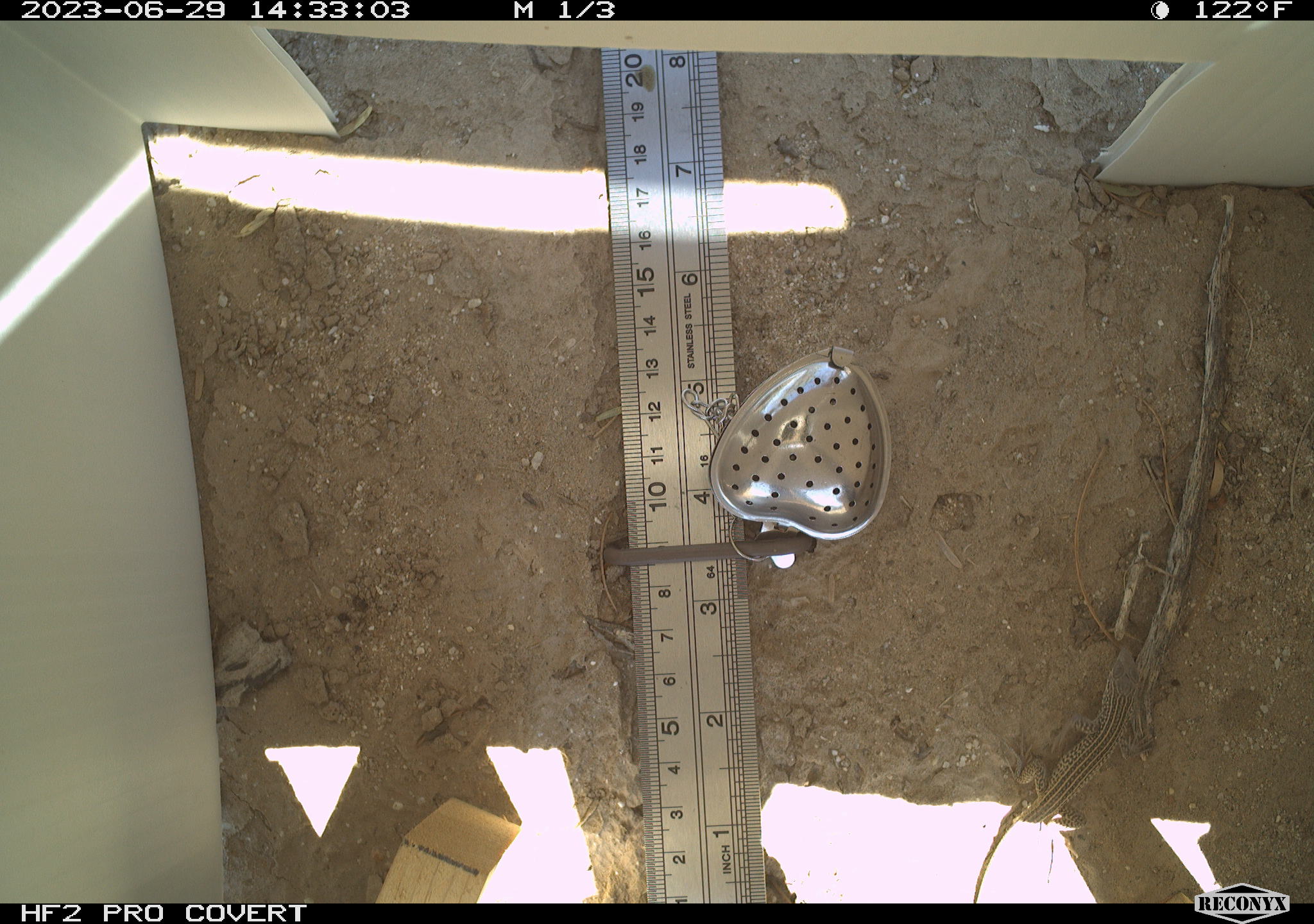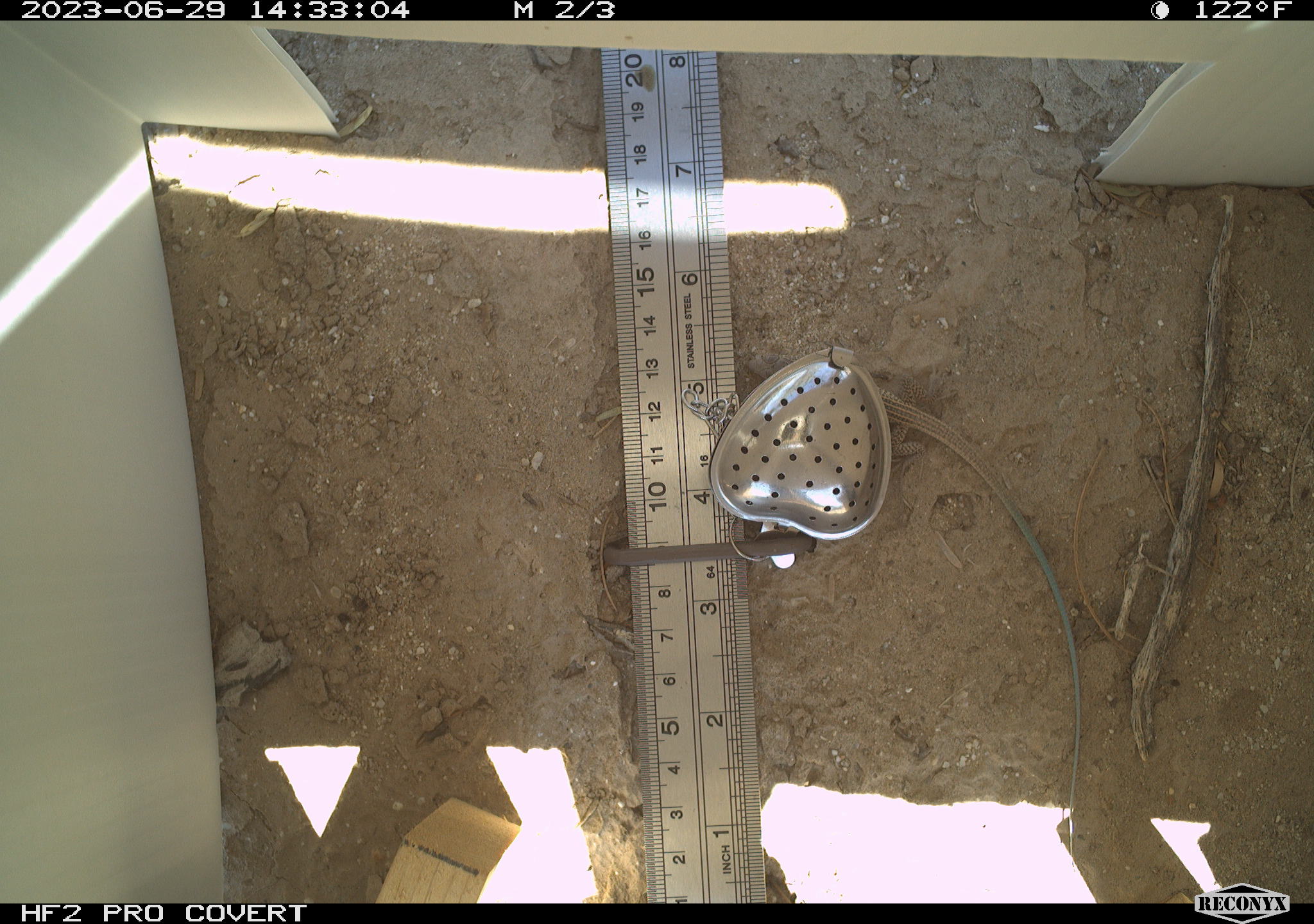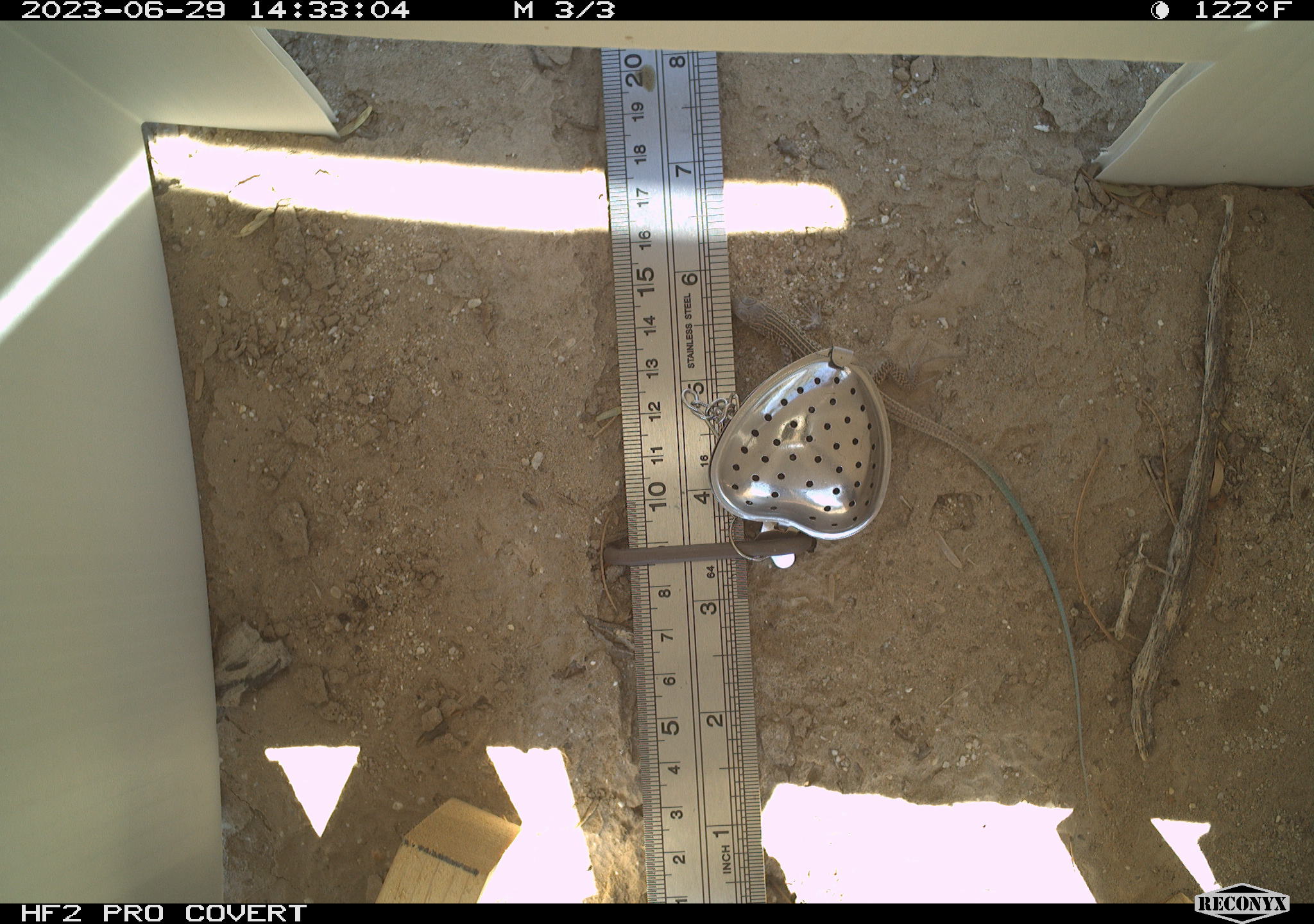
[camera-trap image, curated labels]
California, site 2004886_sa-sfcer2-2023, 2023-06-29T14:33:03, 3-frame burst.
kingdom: Animalia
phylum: Chordata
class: Reptilia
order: Squamata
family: Teiidae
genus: Aspidoscelis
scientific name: Aspidoscelis tigris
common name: western whiptail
Western whiptail (Aspidoscelis tigris).